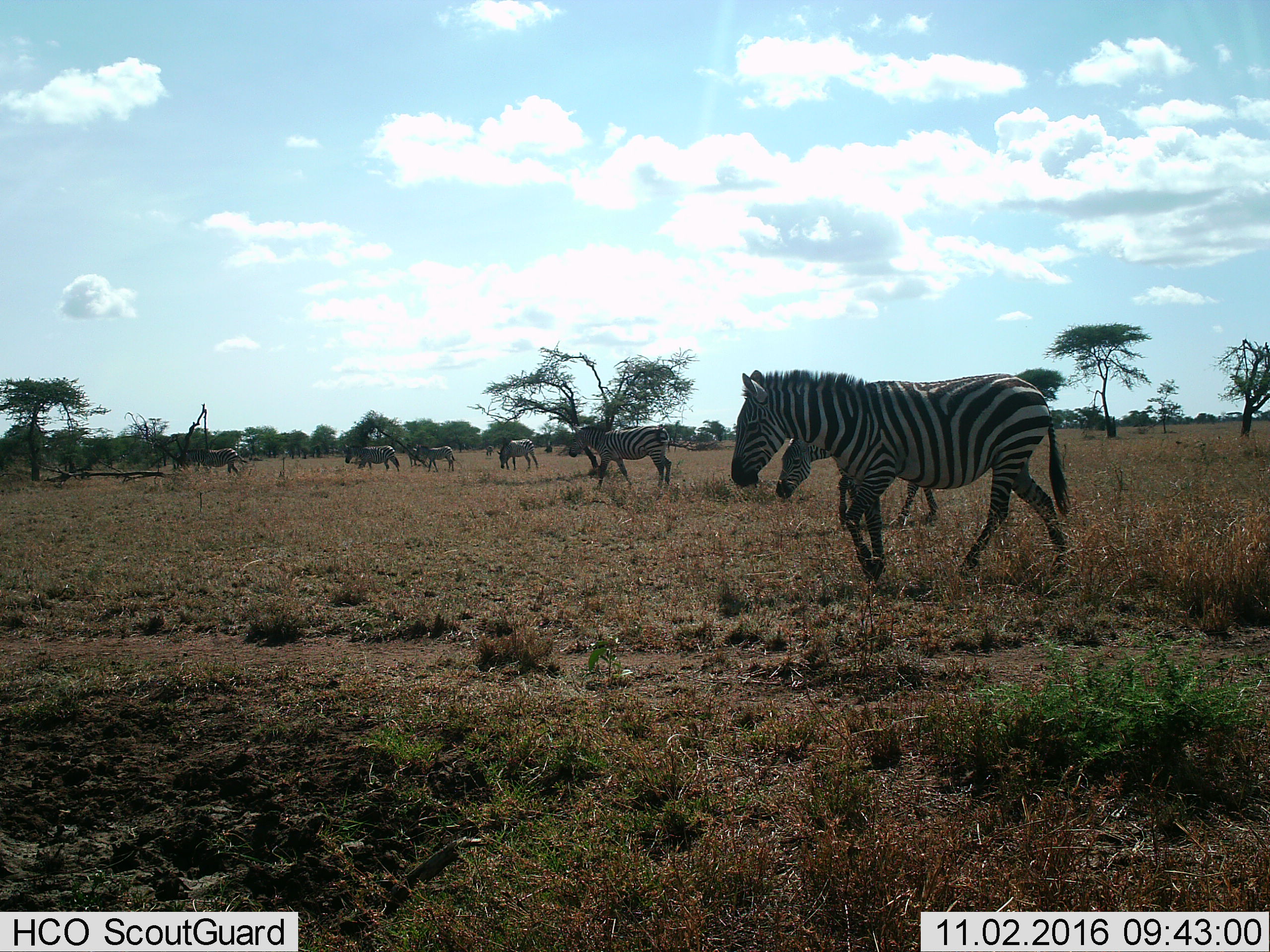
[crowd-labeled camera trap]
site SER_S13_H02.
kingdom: Animalia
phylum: Chordata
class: Mammalia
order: Perissodactyla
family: Equidae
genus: Equus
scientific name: Equus quagga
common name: plains zebra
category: zebraplains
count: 7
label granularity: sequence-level